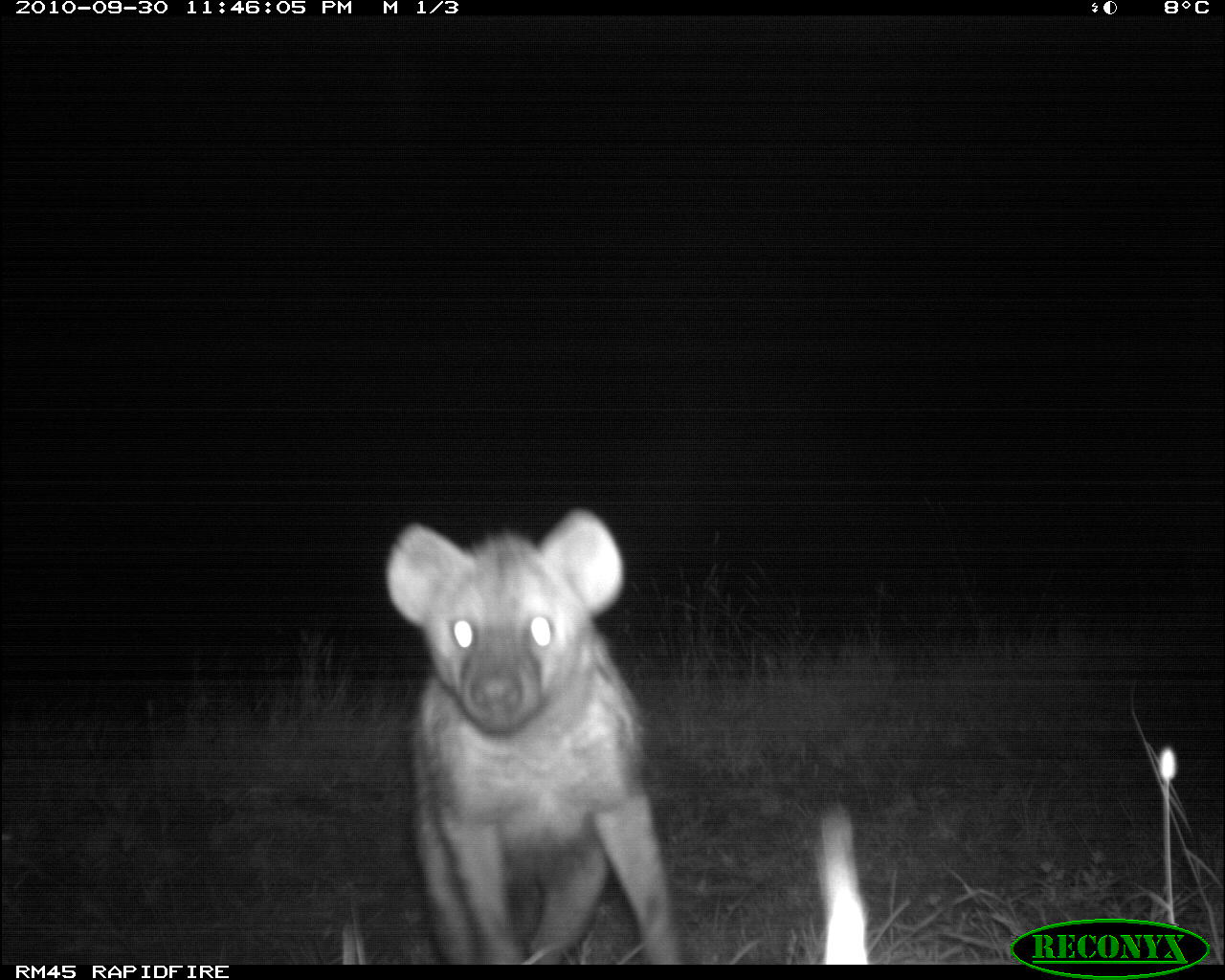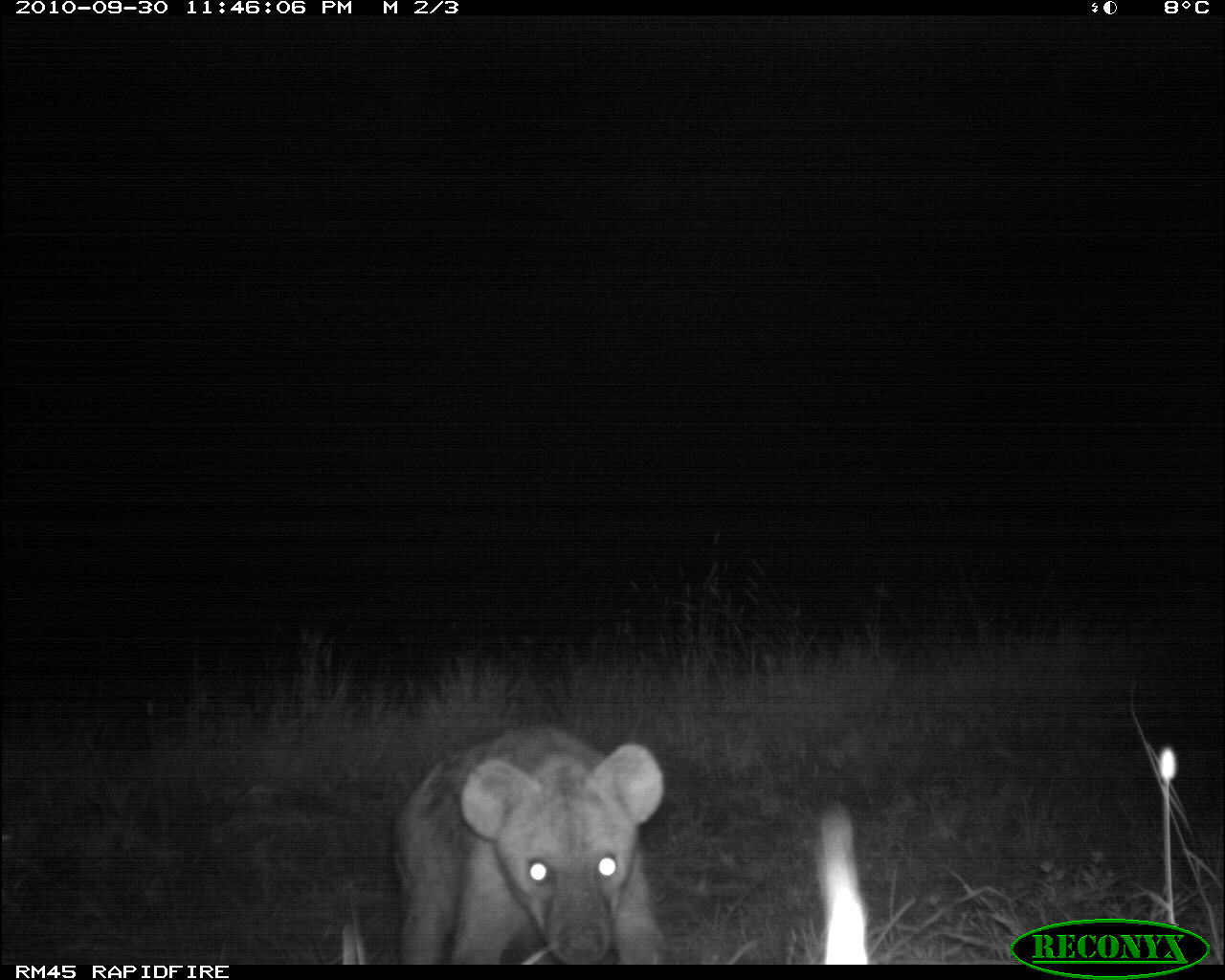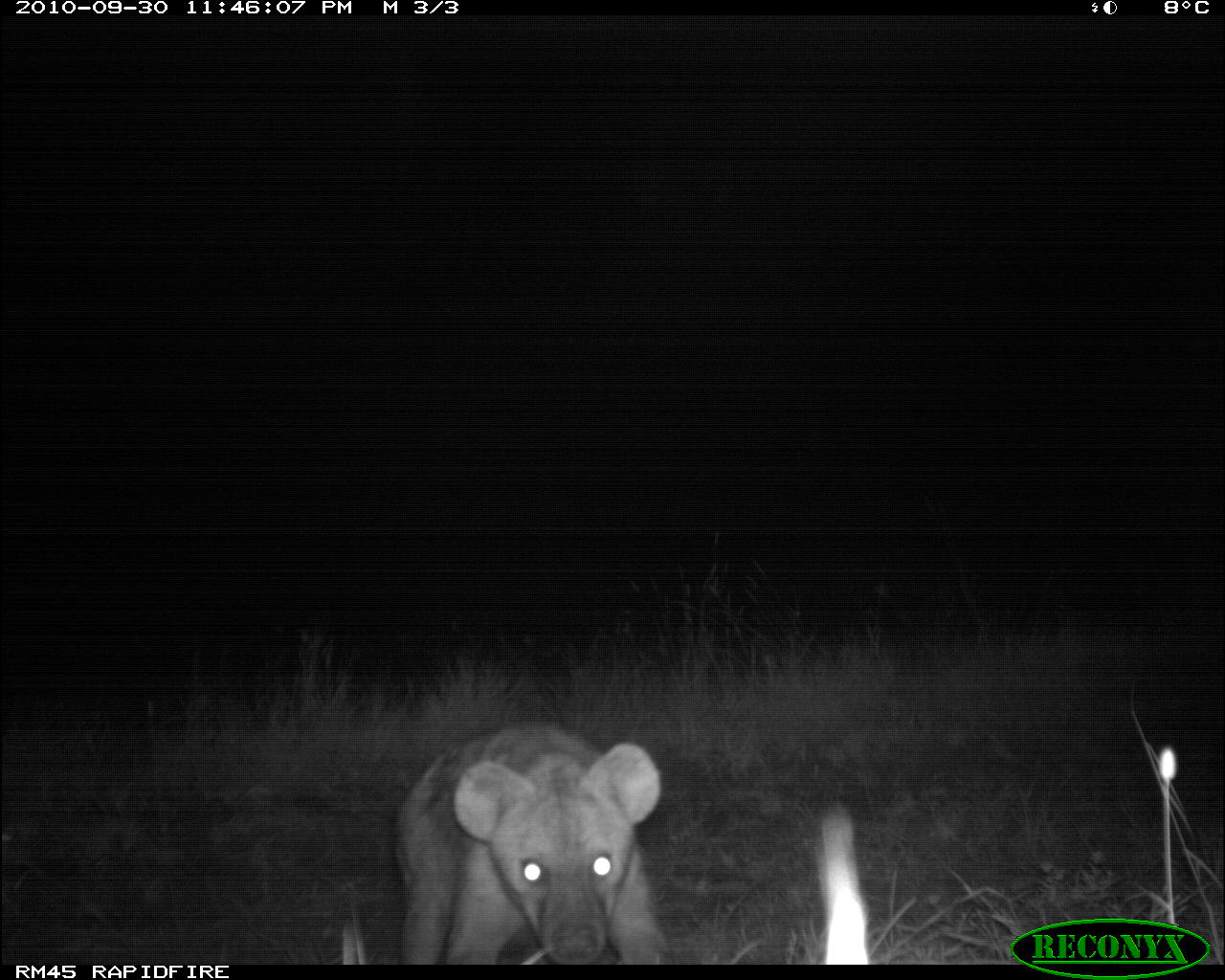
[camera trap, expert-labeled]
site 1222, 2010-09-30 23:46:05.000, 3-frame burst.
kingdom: Animalia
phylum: Chordata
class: Mammalia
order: Carnivora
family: Hyaenidae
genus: Crocuta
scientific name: Crocuta crocuta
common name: spotted hyena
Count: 1.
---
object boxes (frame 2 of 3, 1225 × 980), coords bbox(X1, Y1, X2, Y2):
crocuta crocuta: bbox(393, 723, 664, 964)